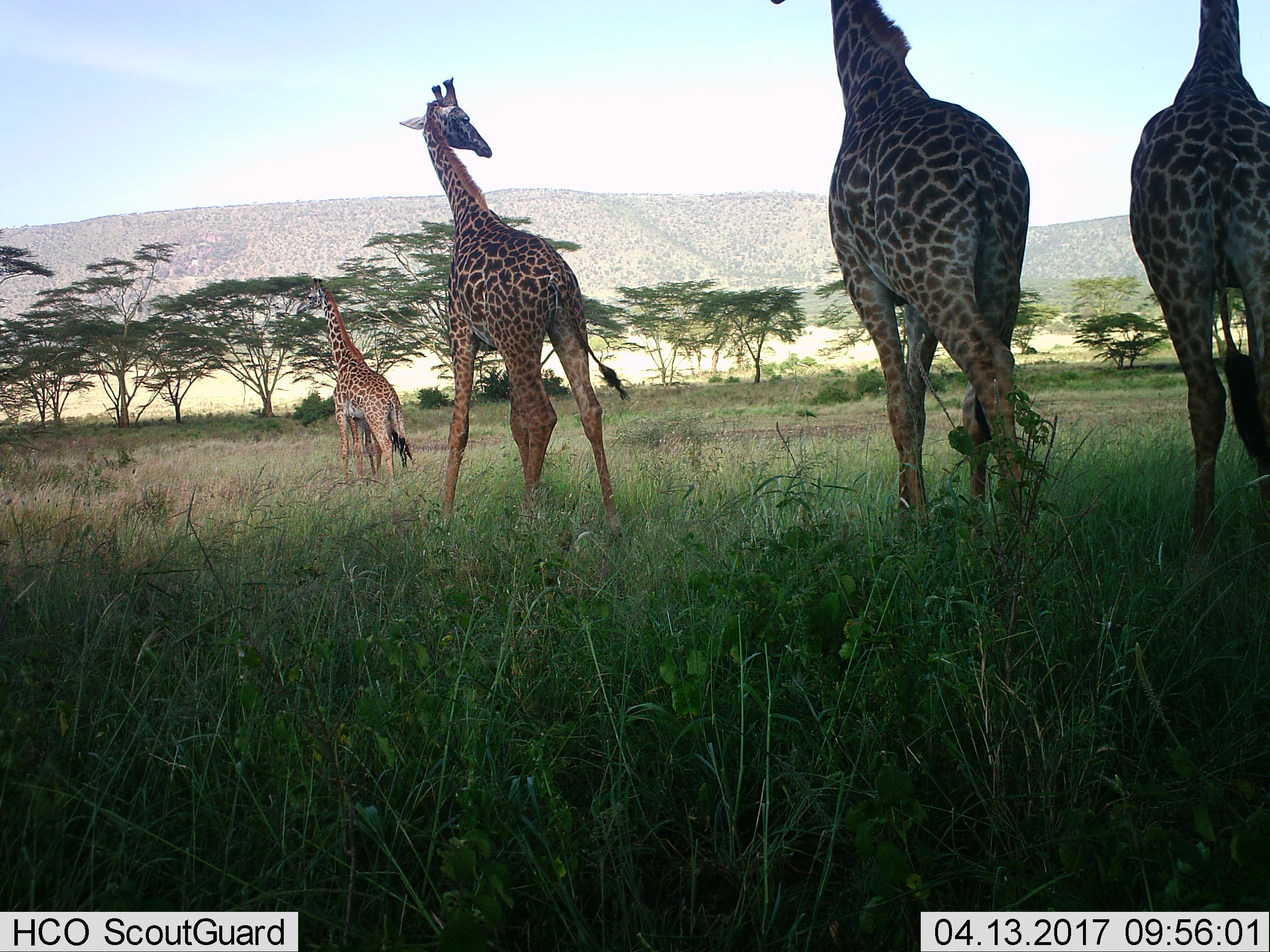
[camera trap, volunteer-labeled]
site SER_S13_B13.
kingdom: Animalia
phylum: Chordata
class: Mammalia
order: Artiodactyla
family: Giraffidae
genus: Giraffa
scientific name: Giraffa camelopardalis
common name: giraffe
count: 4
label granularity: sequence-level